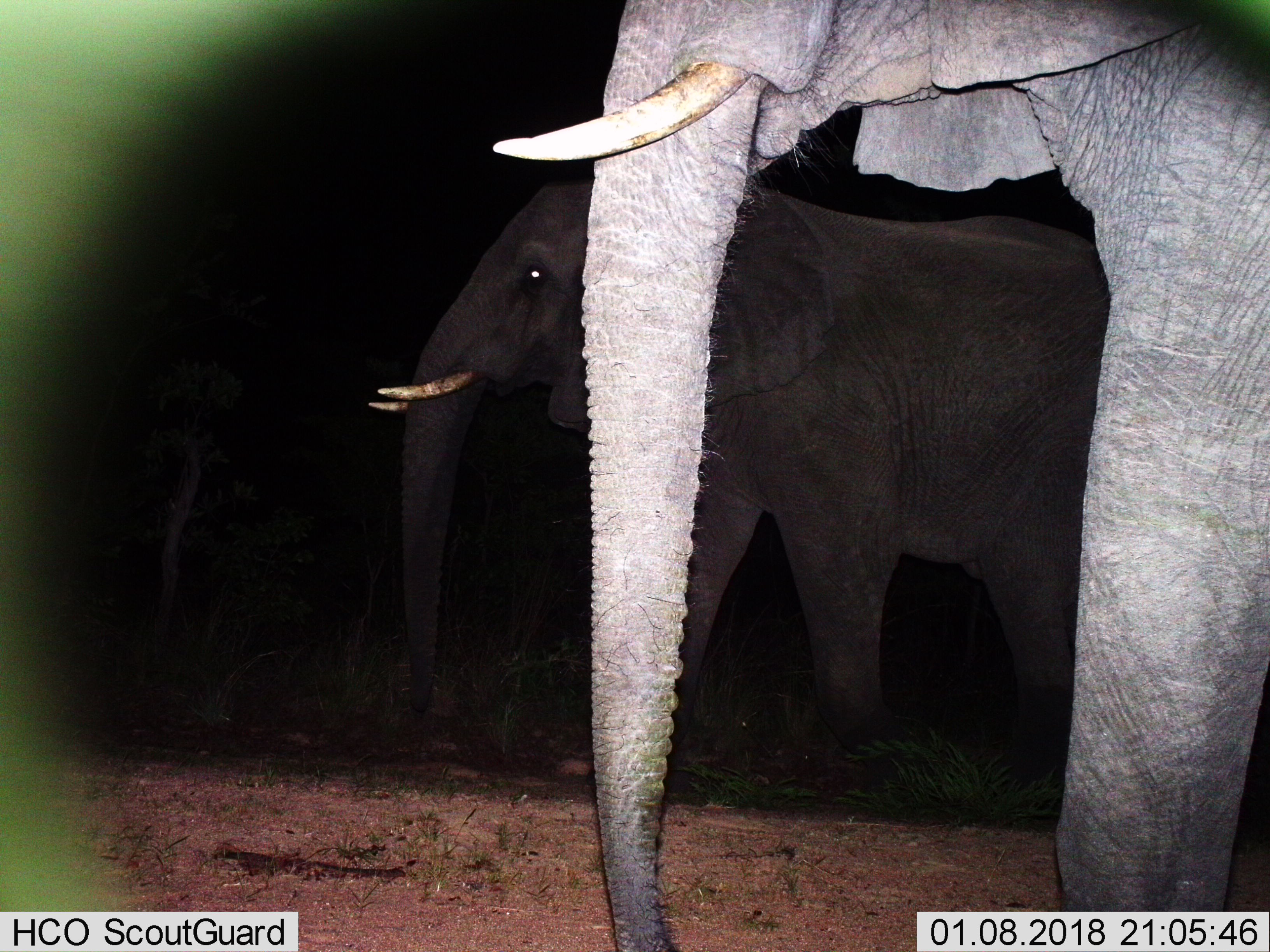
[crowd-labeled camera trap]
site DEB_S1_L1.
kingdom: Animalia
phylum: Chordata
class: Mammalia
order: Proboscidea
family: Elephantidae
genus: Loxodonta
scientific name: Loxodonta africana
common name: african bush elephant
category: elephant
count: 2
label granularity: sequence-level